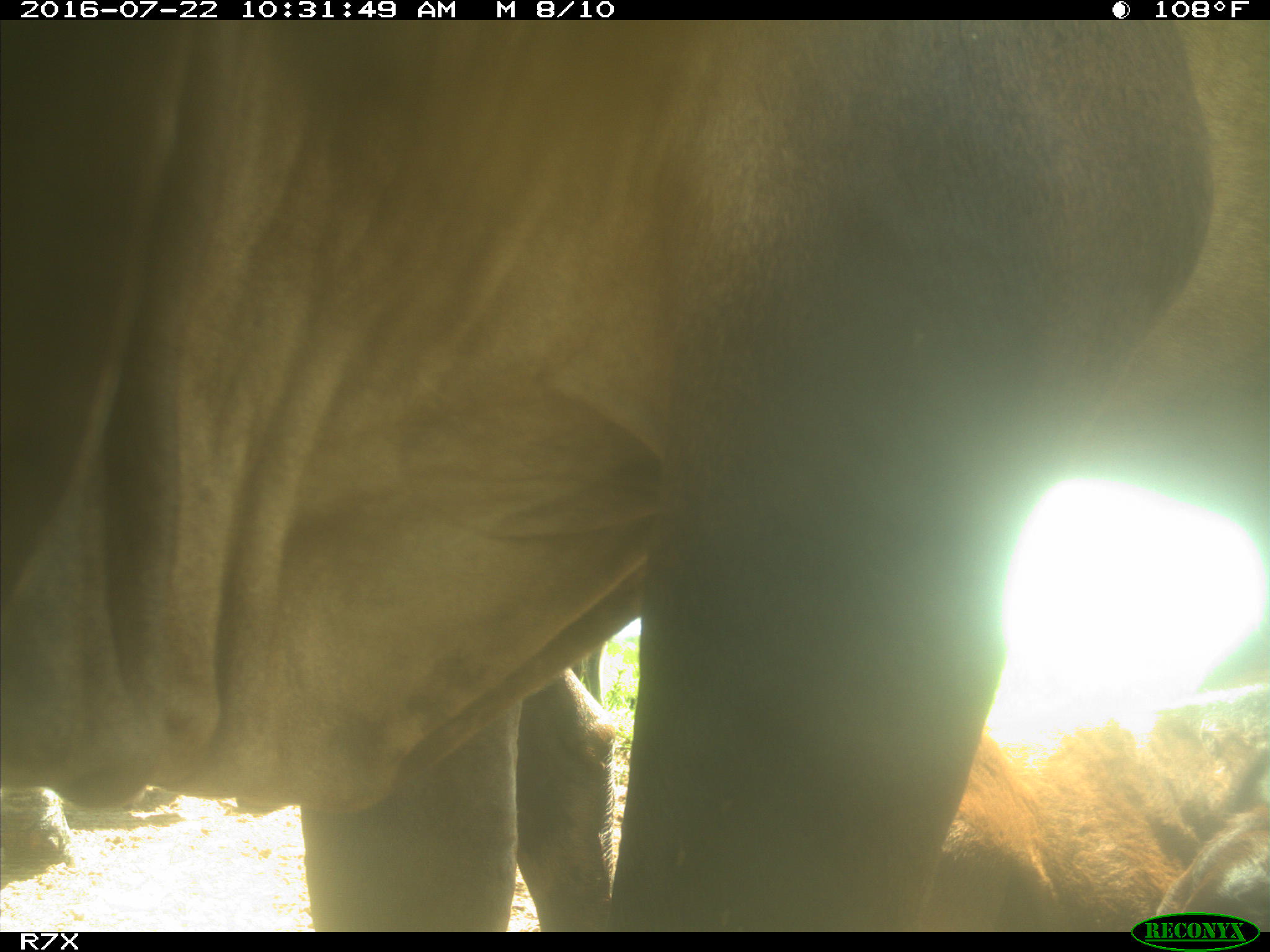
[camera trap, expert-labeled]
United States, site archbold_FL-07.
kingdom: Animalia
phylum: Chordata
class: Mammalia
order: Artiodactyla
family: Bovidae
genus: Bos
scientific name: Bos taurus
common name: domestic cow